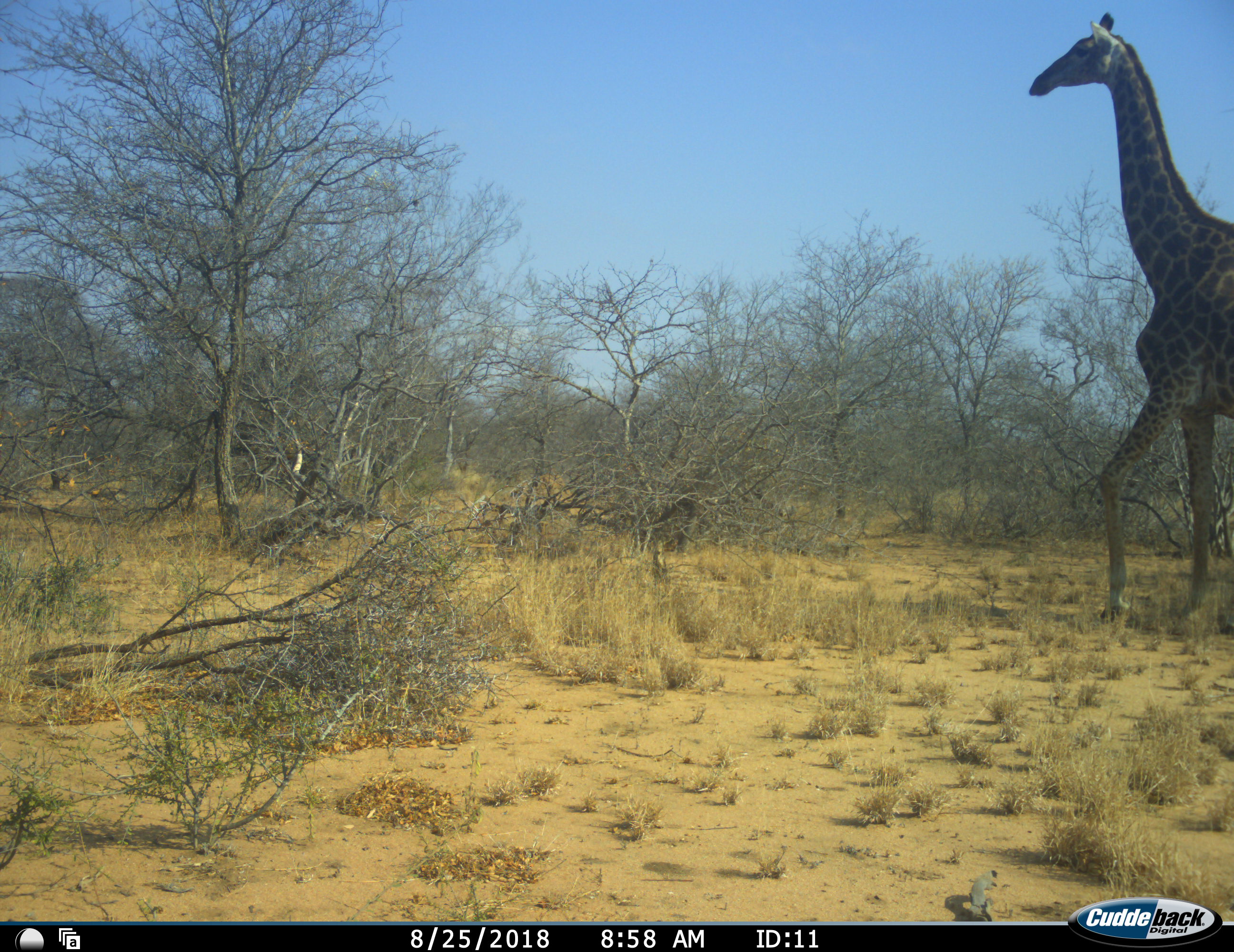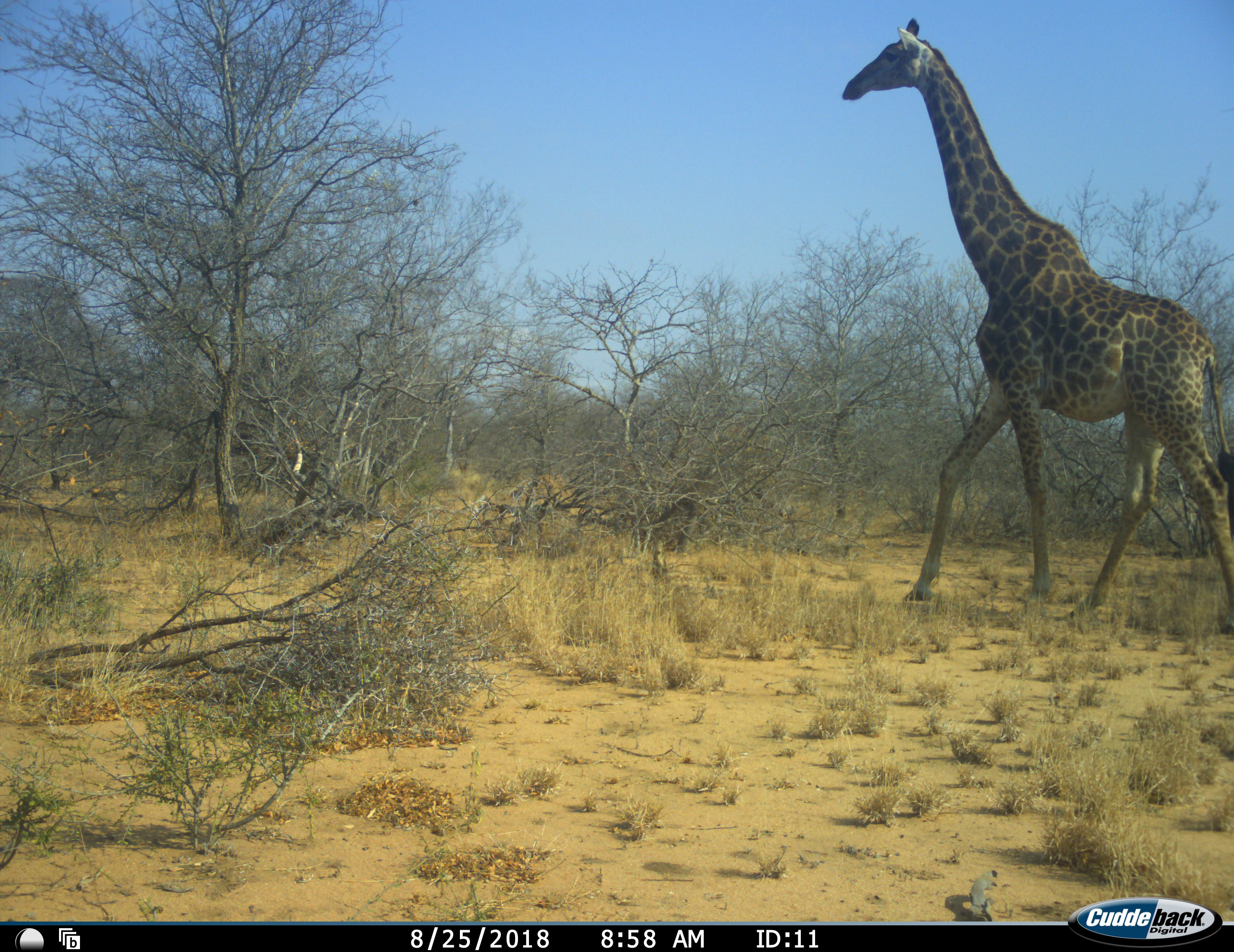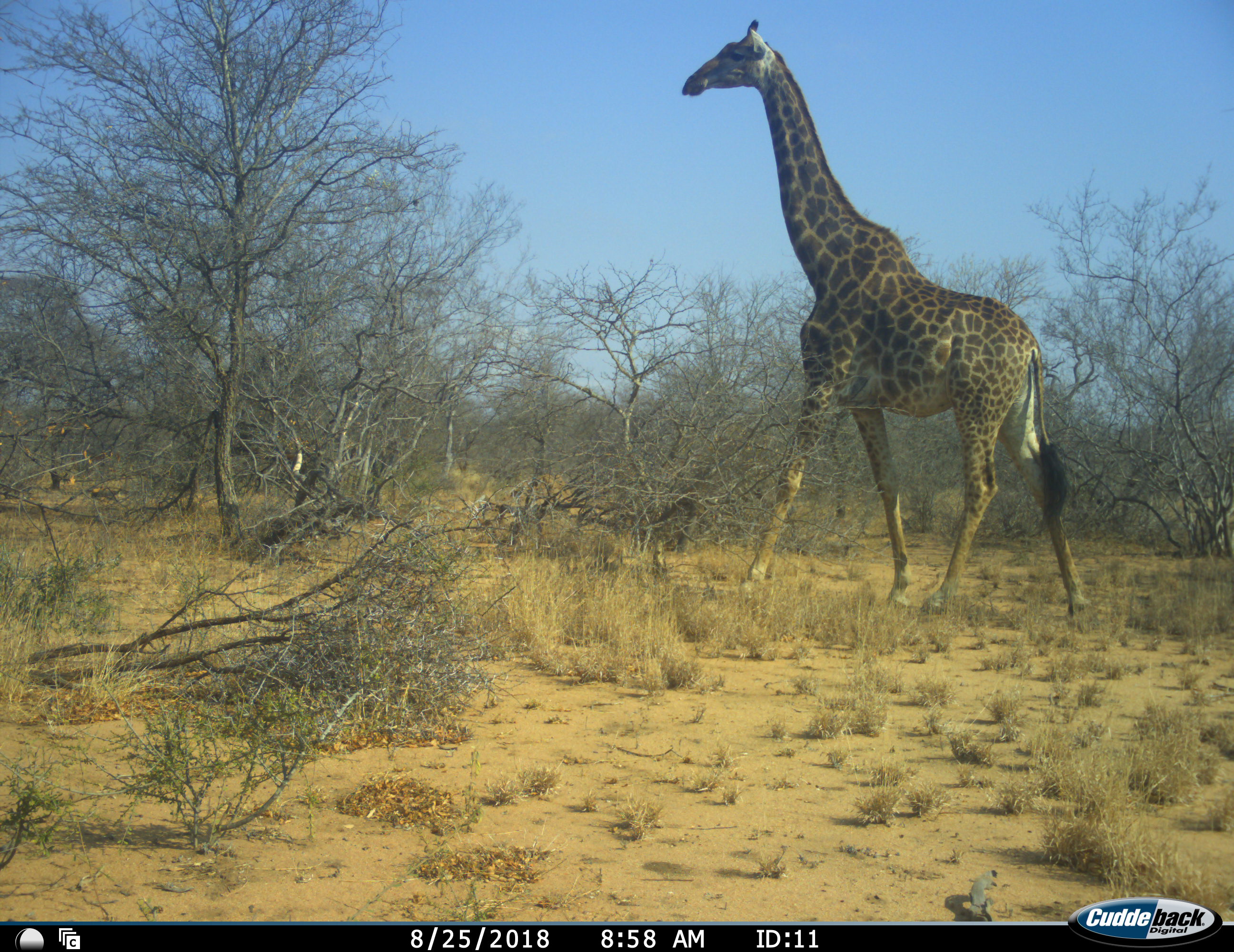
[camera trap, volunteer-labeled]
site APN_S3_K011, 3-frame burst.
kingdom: Animalia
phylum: Chordata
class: Mammalia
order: Artiodactyla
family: Giraffidae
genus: Giraffa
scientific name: Giraffa camelopardalis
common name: giraffe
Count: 1.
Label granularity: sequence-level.